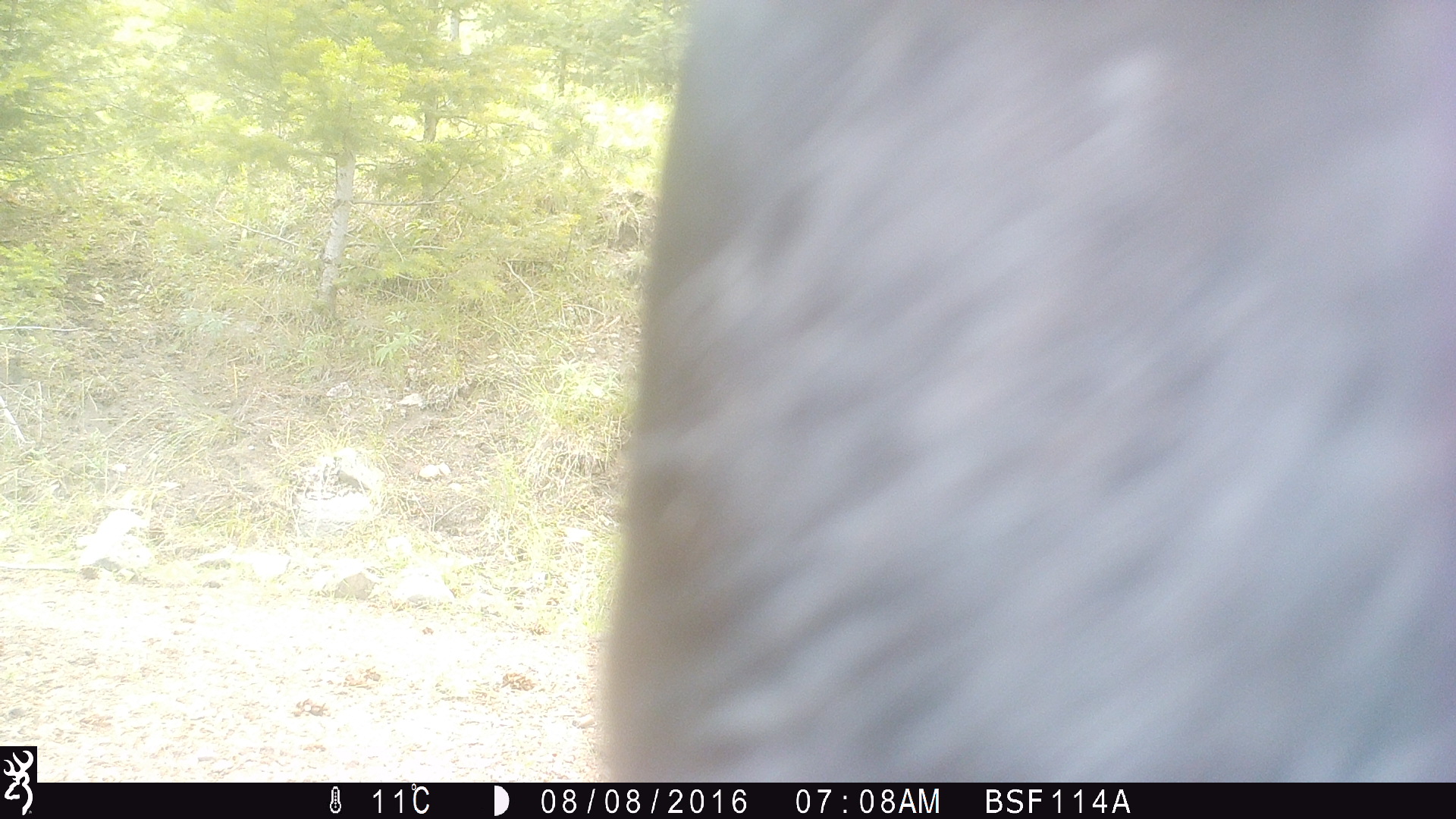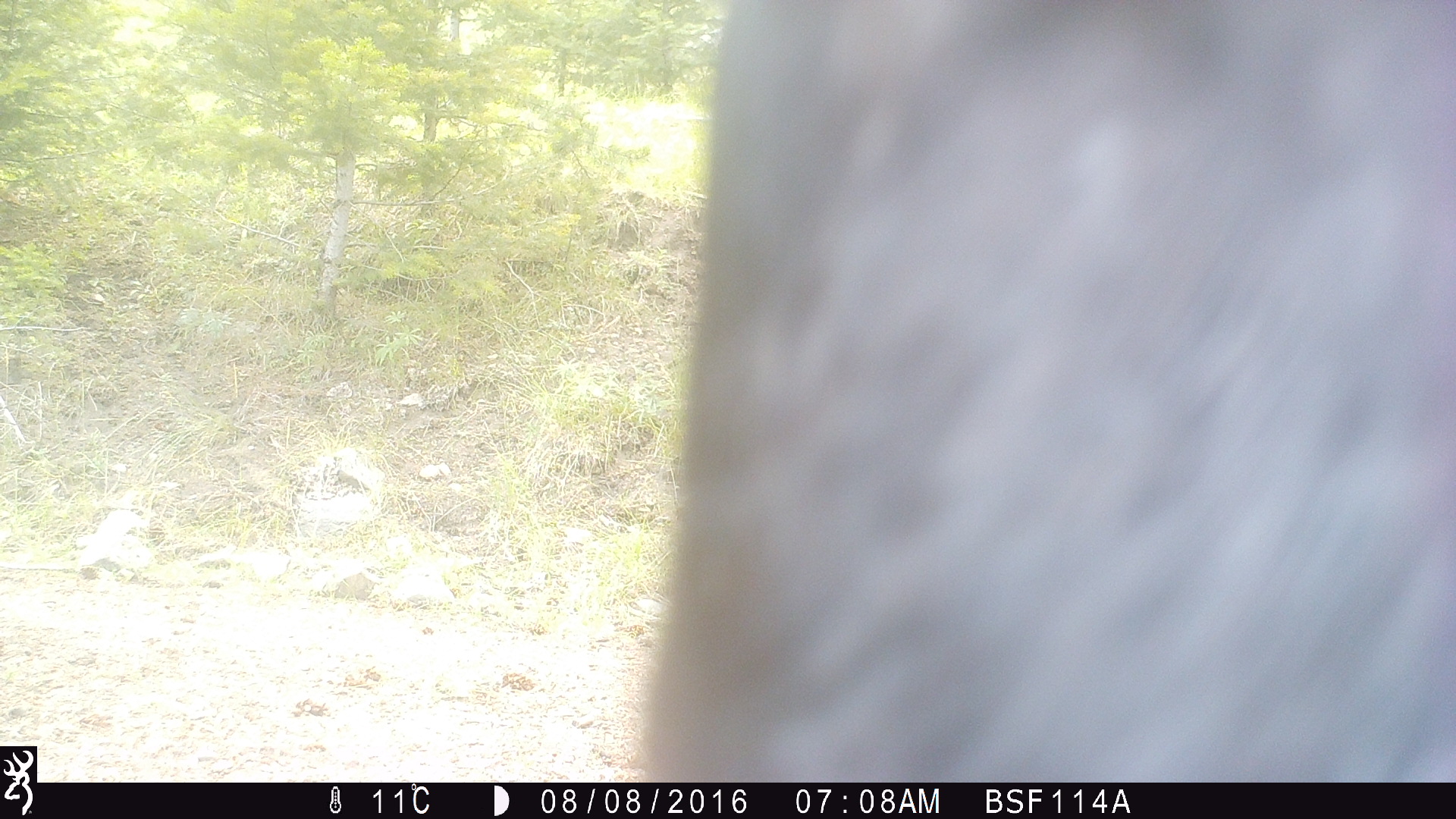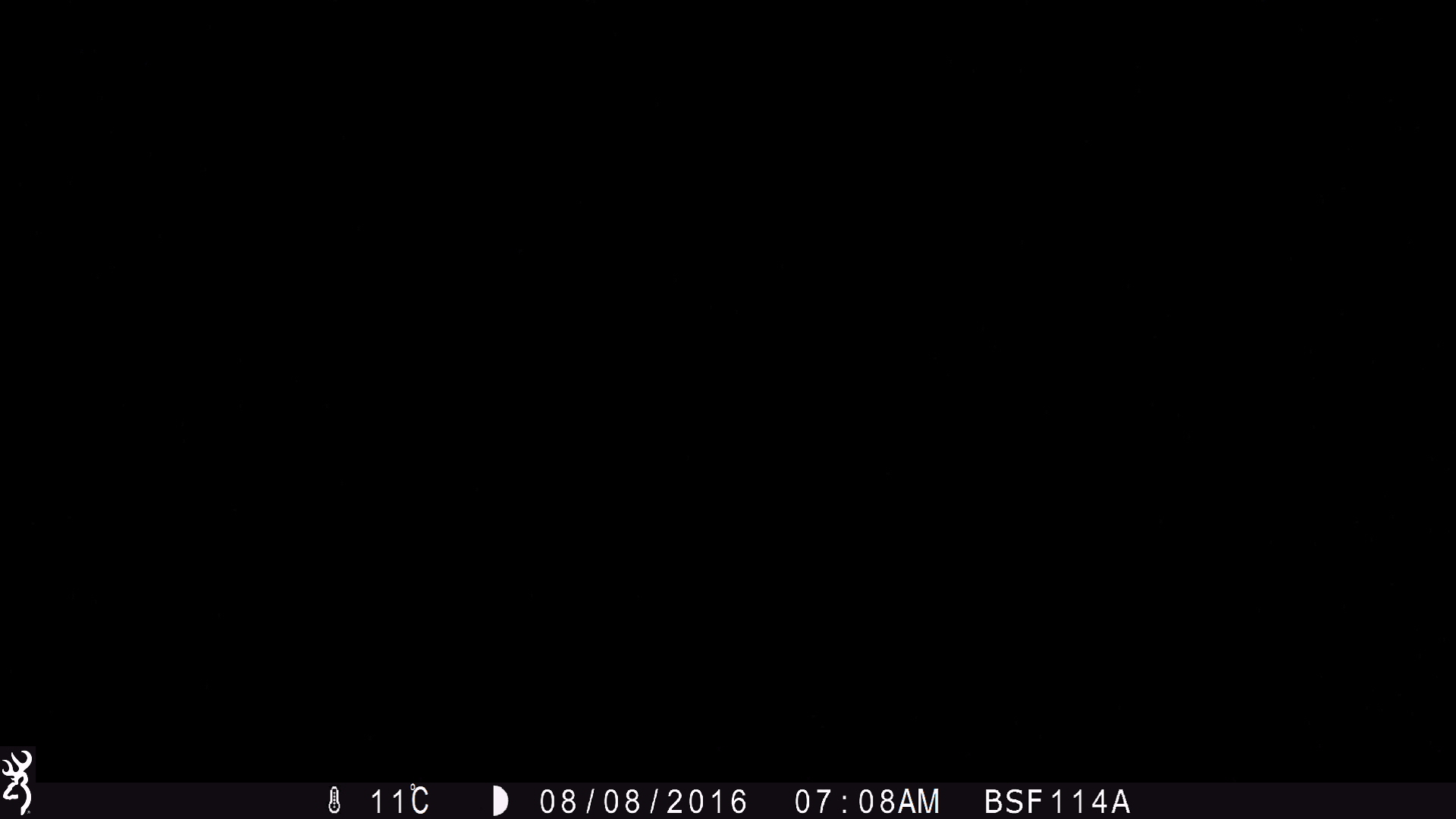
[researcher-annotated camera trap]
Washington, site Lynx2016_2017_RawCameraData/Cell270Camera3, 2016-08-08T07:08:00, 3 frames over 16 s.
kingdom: Animalia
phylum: Chordata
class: Mammalia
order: Artiodactyla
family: Bovidae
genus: Bos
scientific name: Bos taurus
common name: domestic cattle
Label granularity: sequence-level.